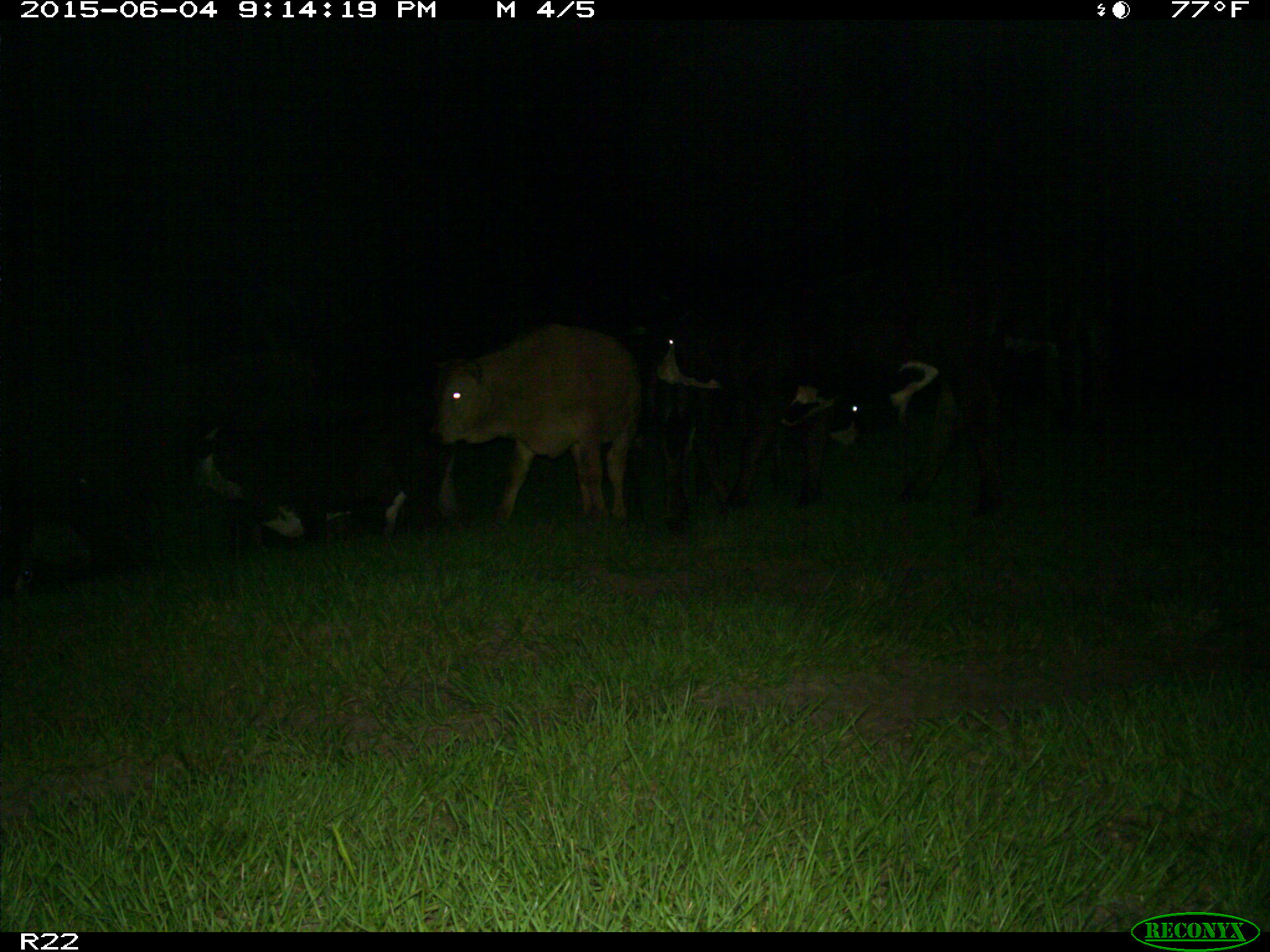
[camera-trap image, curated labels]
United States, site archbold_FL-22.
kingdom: Animalia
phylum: Chordata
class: Mammalia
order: Artiodactyla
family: Bovidae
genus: Bos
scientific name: Bos taurus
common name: domestic cow